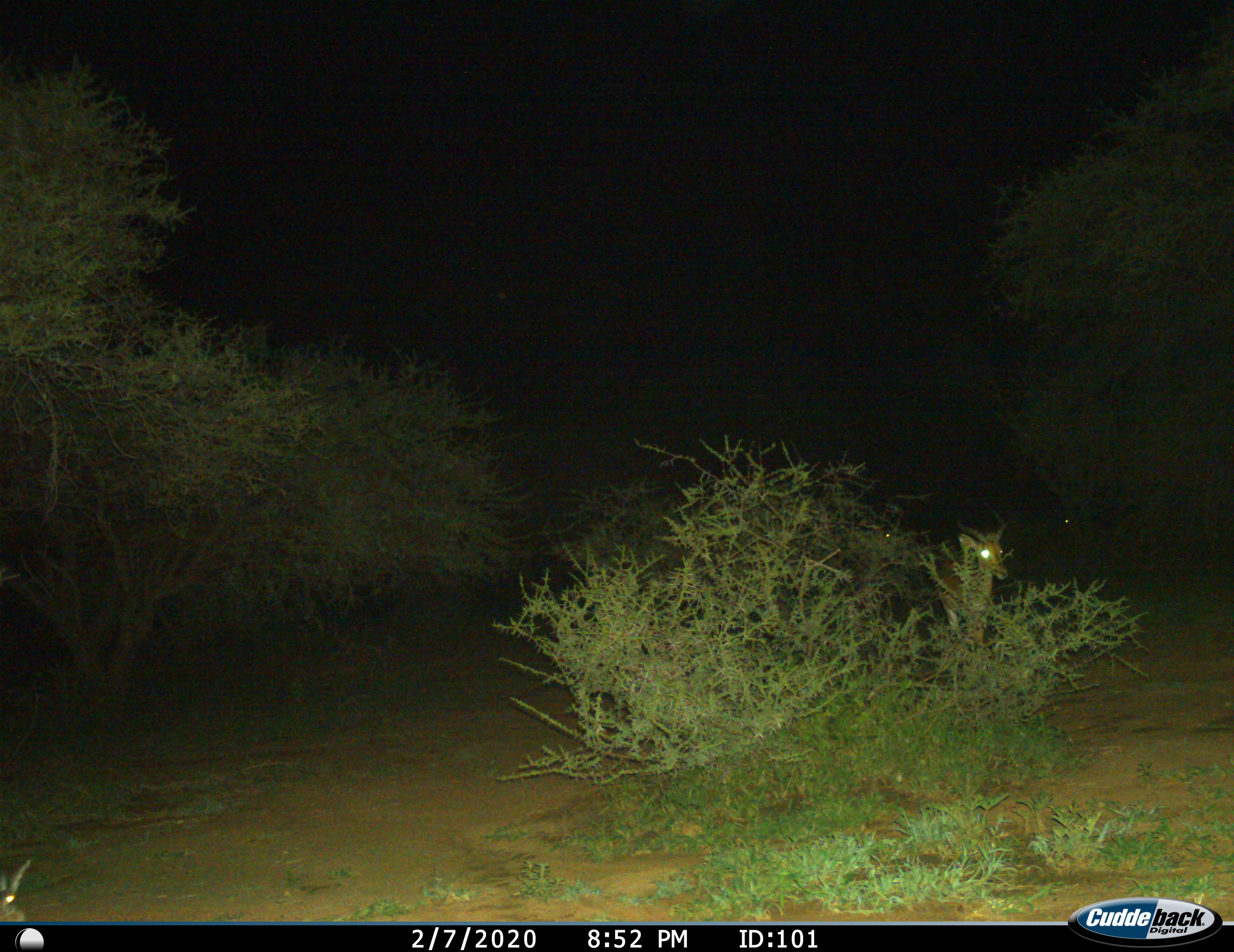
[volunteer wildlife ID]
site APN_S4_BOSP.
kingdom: Animalia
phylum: Chordata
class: Mammalia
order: Artiodactyla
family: Bovidae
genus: Aepyceros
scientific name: Aepyceros melampus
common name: impala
Impala (Aepyceros melampus), count 2. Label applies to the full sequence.